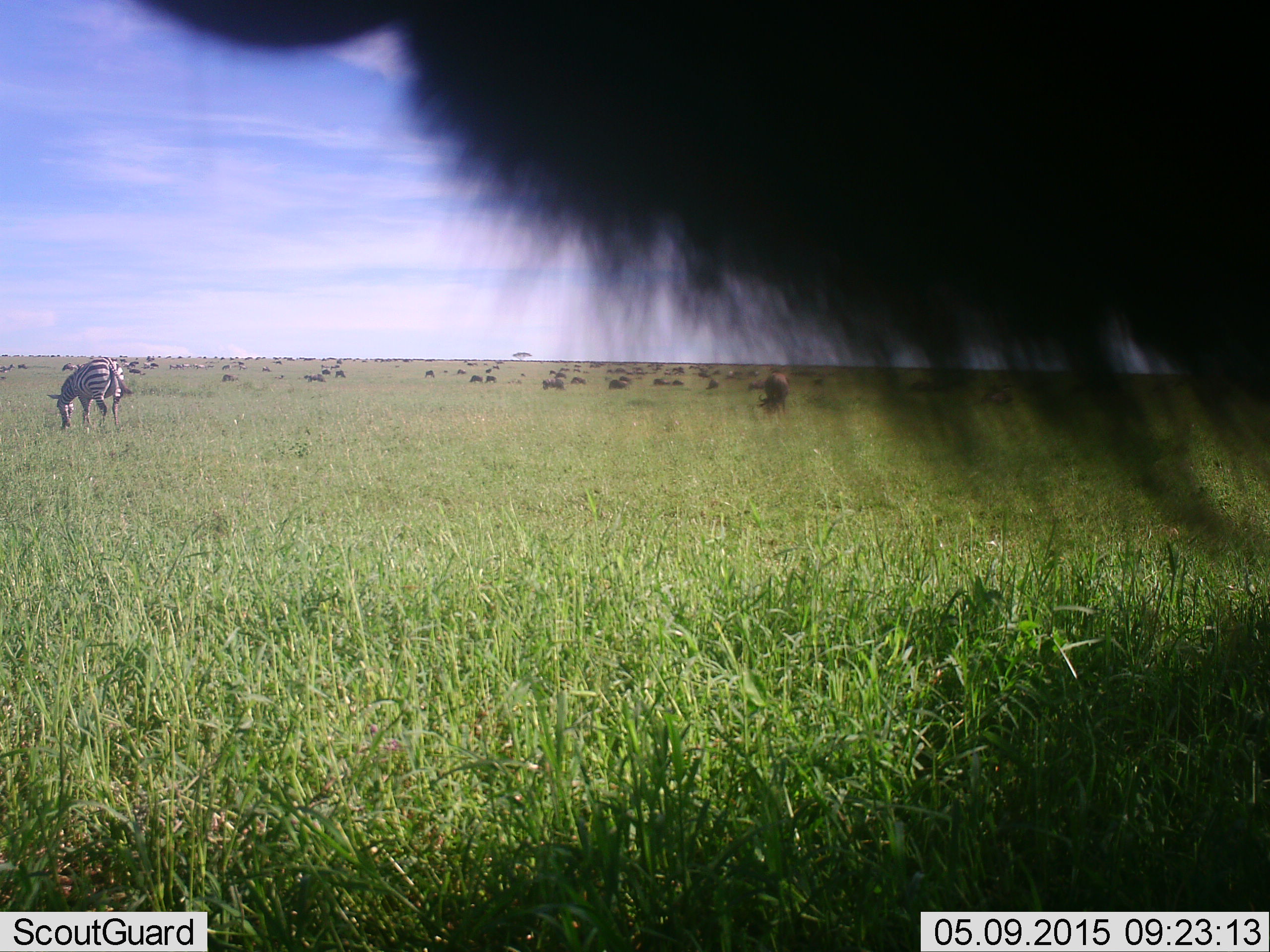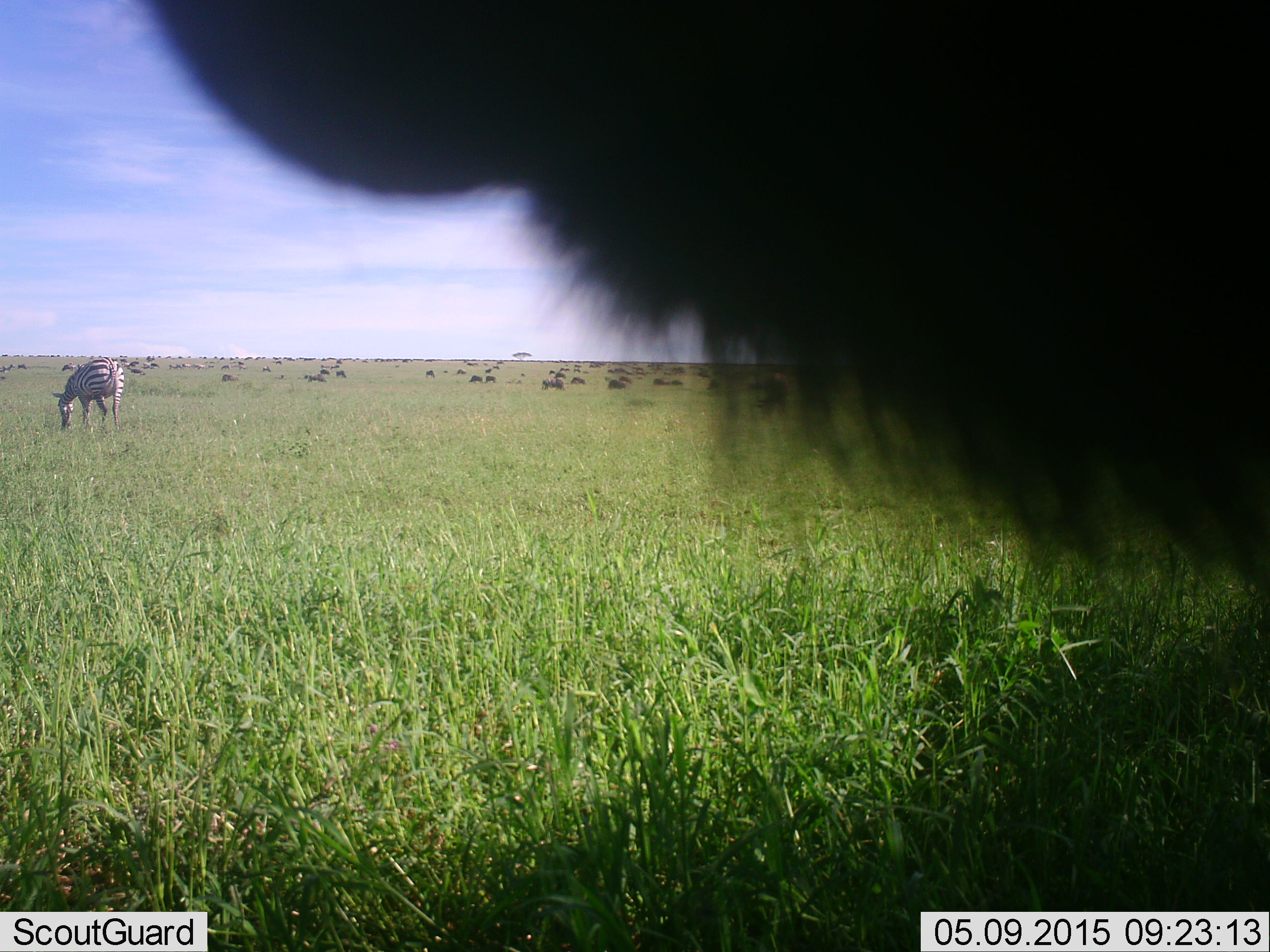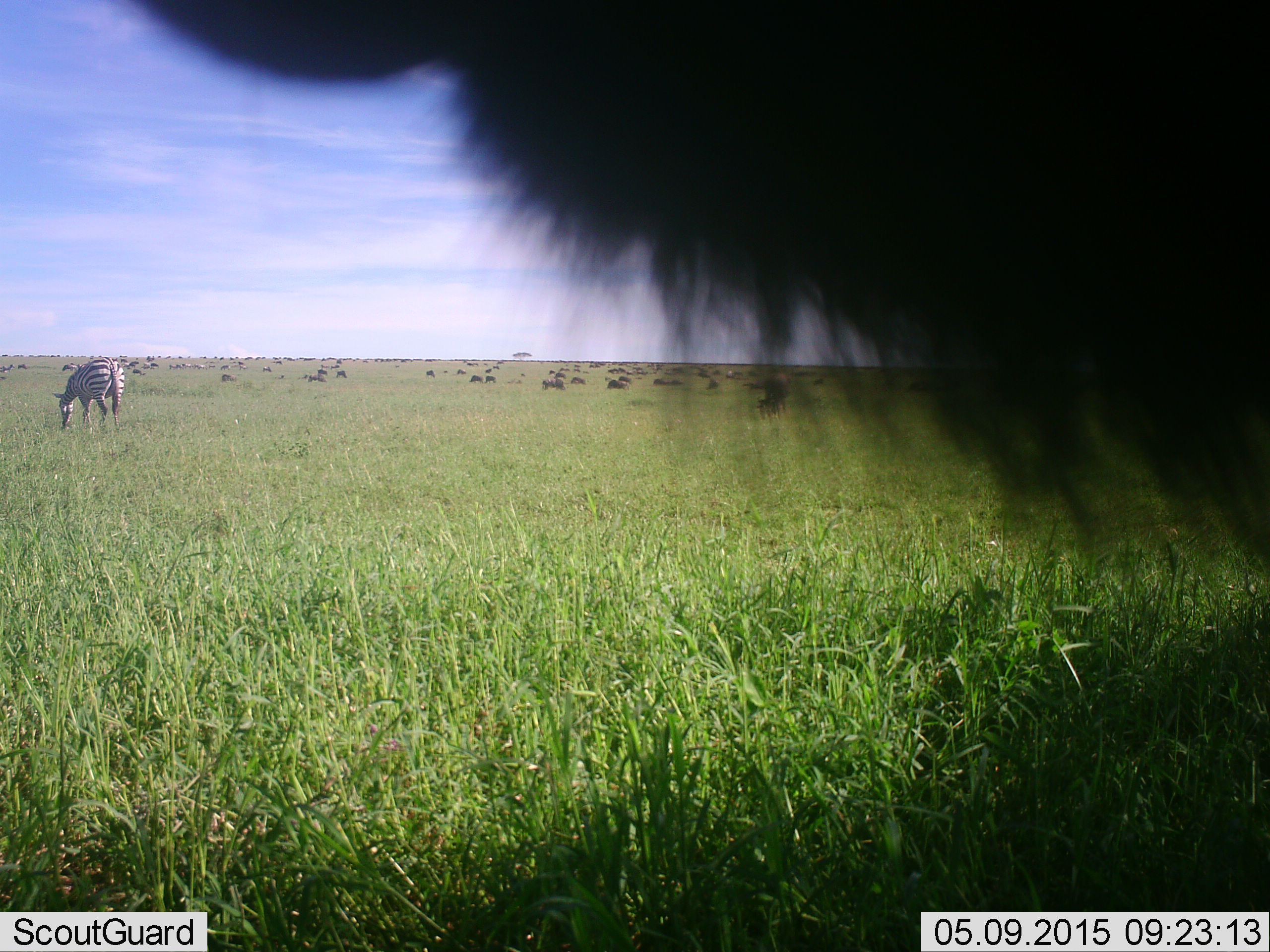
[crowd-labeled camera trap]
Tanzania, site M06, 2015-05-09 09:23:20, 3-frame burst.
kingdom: Animalia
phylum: Chordata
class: Mammalia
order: Perissodactyla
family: Equidae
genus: Equus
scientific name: Equus quagga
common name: plains zebra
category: zebra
Zebra (plains zebra) (Equus quagga), count 1. Behavior (volunteer vote fractions): standing 40%, resting 0%, moving 0%, interacting 0%. Young present (vote fraction): 0%. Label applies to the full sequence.